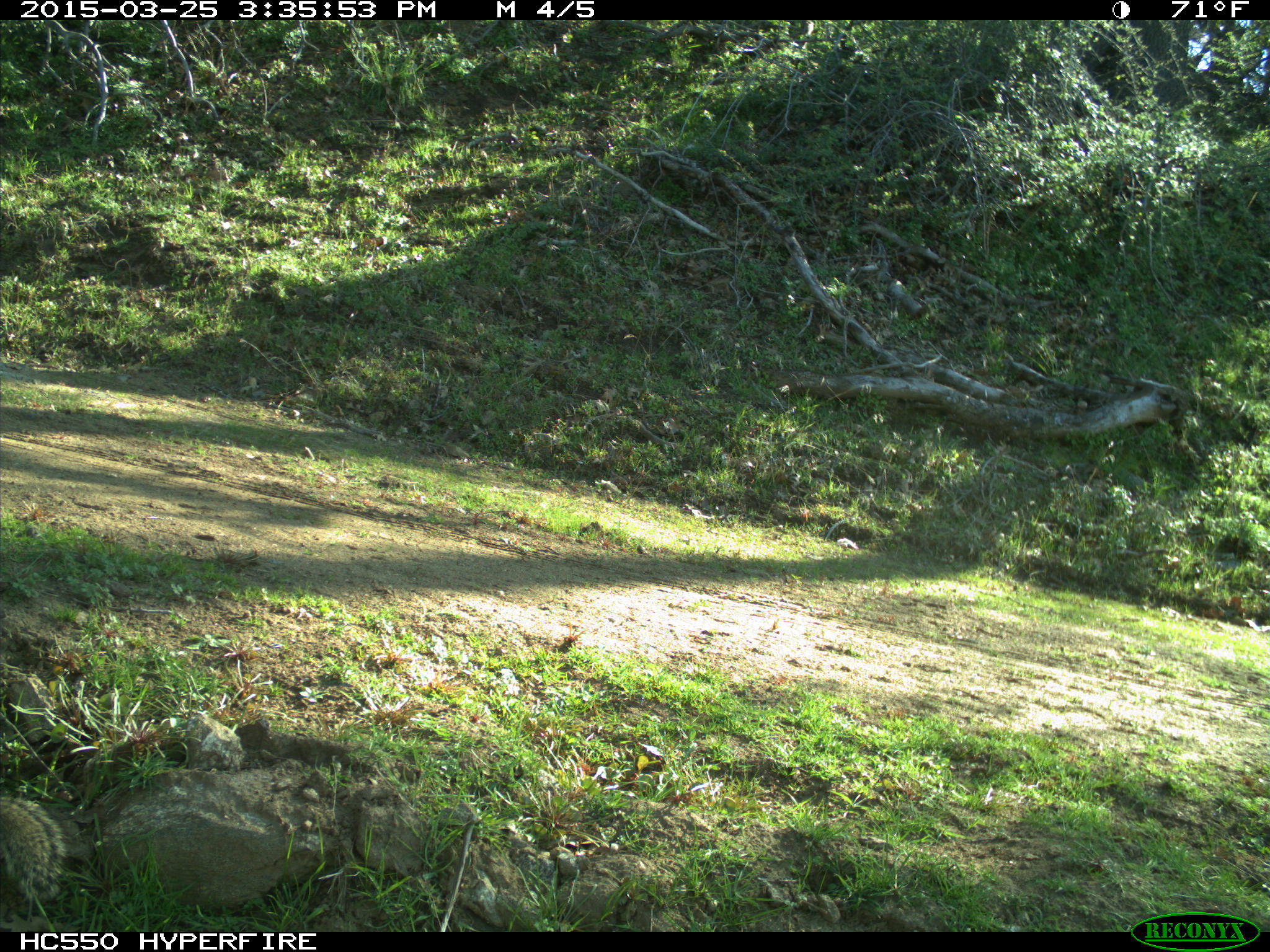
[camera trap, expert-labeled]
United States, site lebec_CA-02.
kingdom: Animalia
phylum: Chordata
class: Mammalia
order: Rodentia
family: Sciuridae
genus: Otospermophilus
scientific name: Otospermophilus beecheyi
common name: california ground squirrel